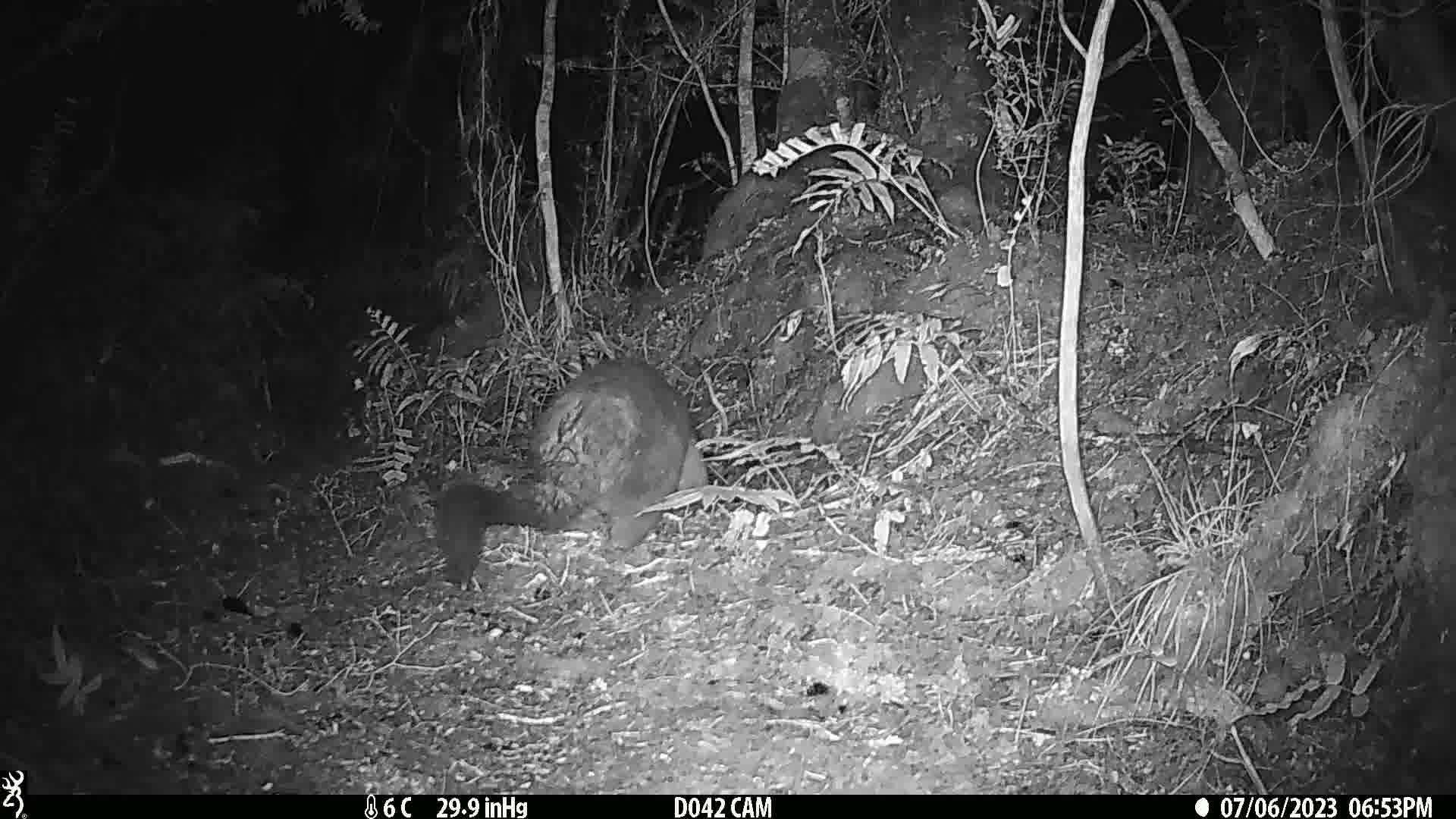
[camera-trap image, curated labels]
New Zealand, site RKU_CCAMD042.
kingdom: Animalia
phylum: Chordata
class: Mammalia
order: Diprotodontia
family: Phalangeridae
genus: Trichosurus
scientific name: Trichosurus vulpecula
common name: common brushtail possum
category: possum